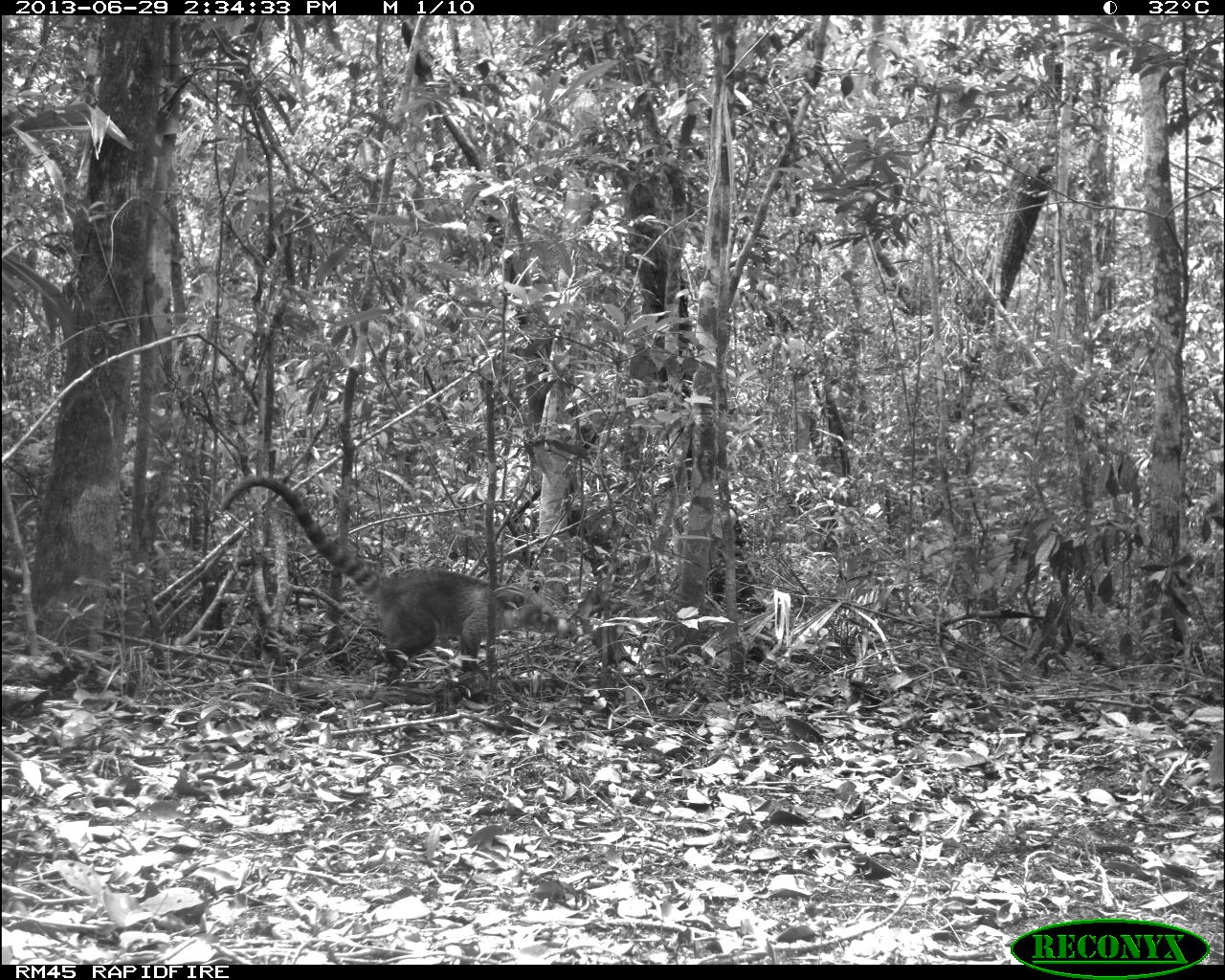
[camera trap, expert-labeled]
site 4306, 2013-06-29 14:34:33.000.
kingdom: Animalia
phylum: Chordata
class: Mammalia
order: Carnivora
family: Procyonidae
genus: Nasua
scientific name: Nasua narica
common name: white-nosed coati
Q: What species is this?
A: Nasua narica (white-nosed coati).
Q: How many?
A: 1.